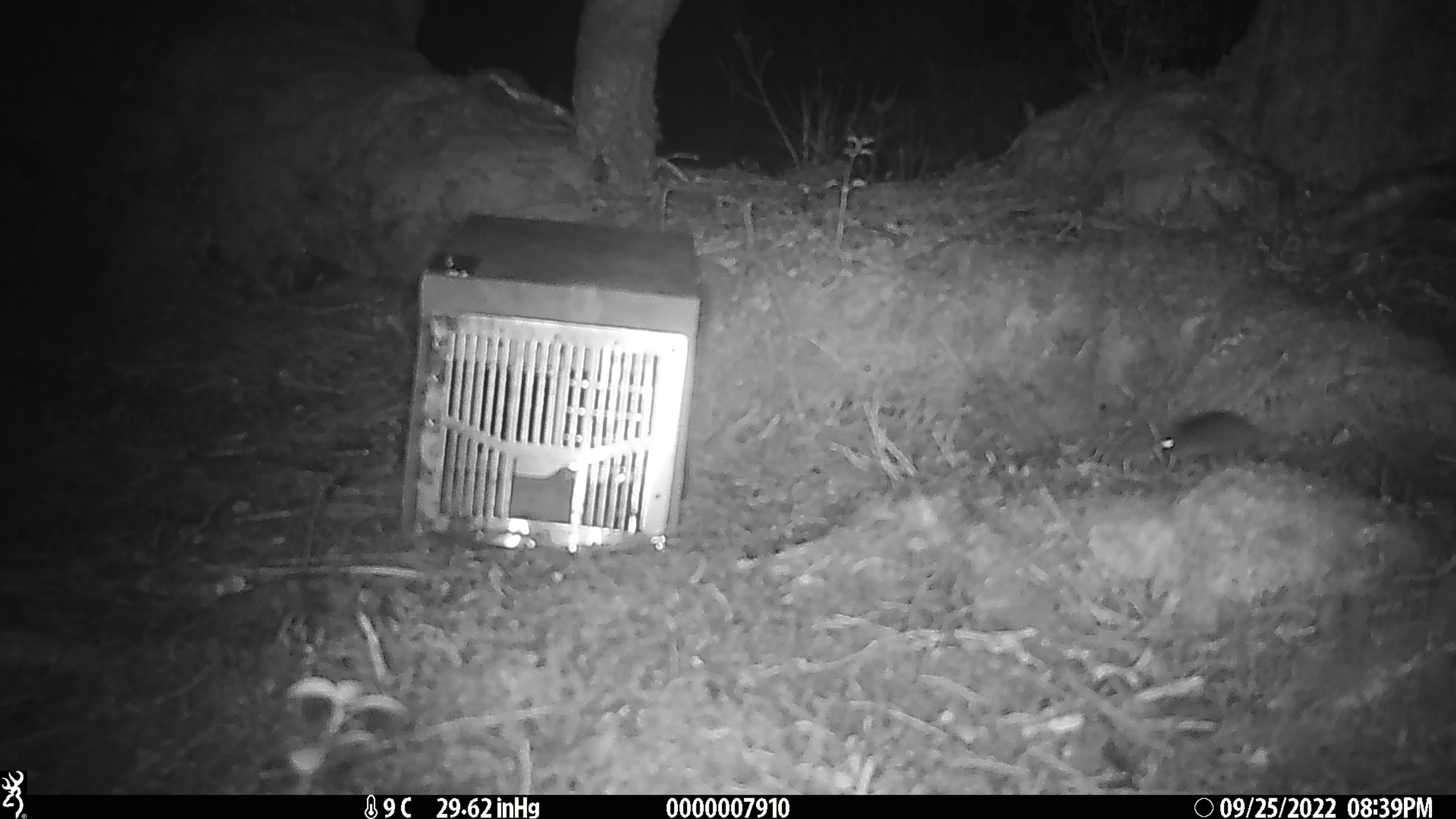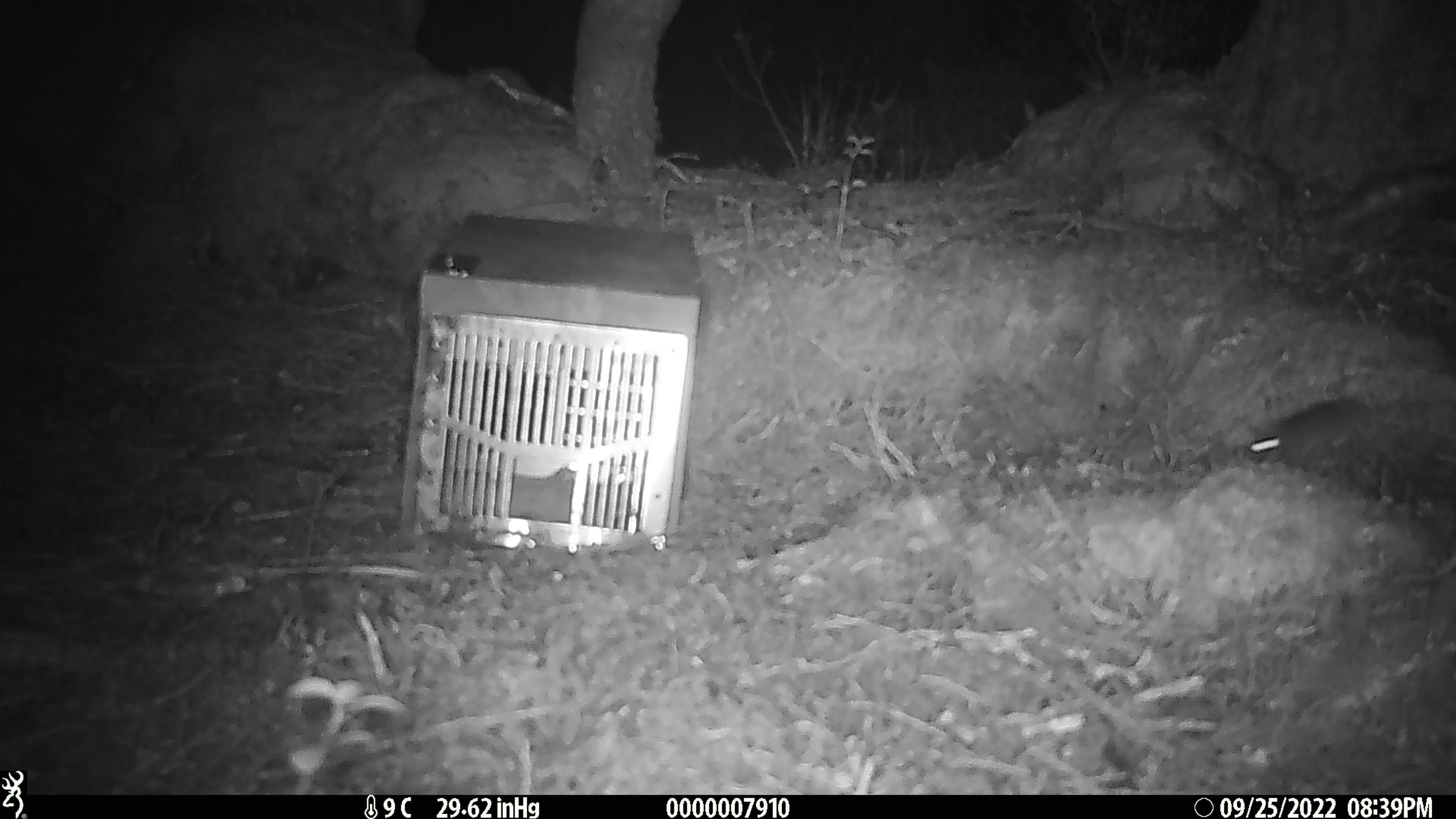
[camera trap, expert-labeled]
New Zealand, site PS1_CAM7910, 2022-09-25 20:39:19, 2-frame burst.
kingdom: Animalia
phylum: Chordata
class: Mammalia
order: Rodentia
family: Muridae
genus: Mus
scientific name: Mus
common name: mouse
Mouse (Mus).